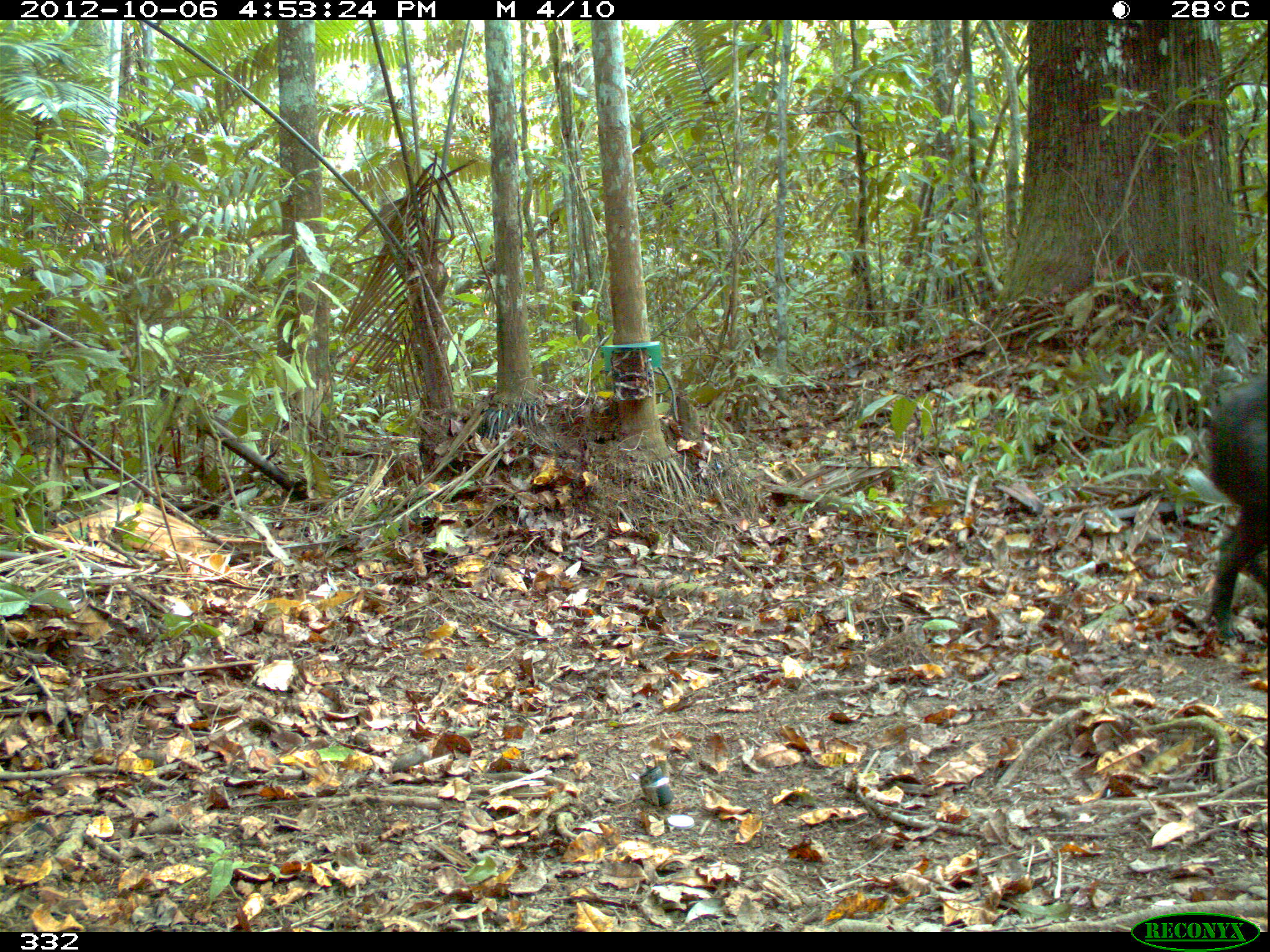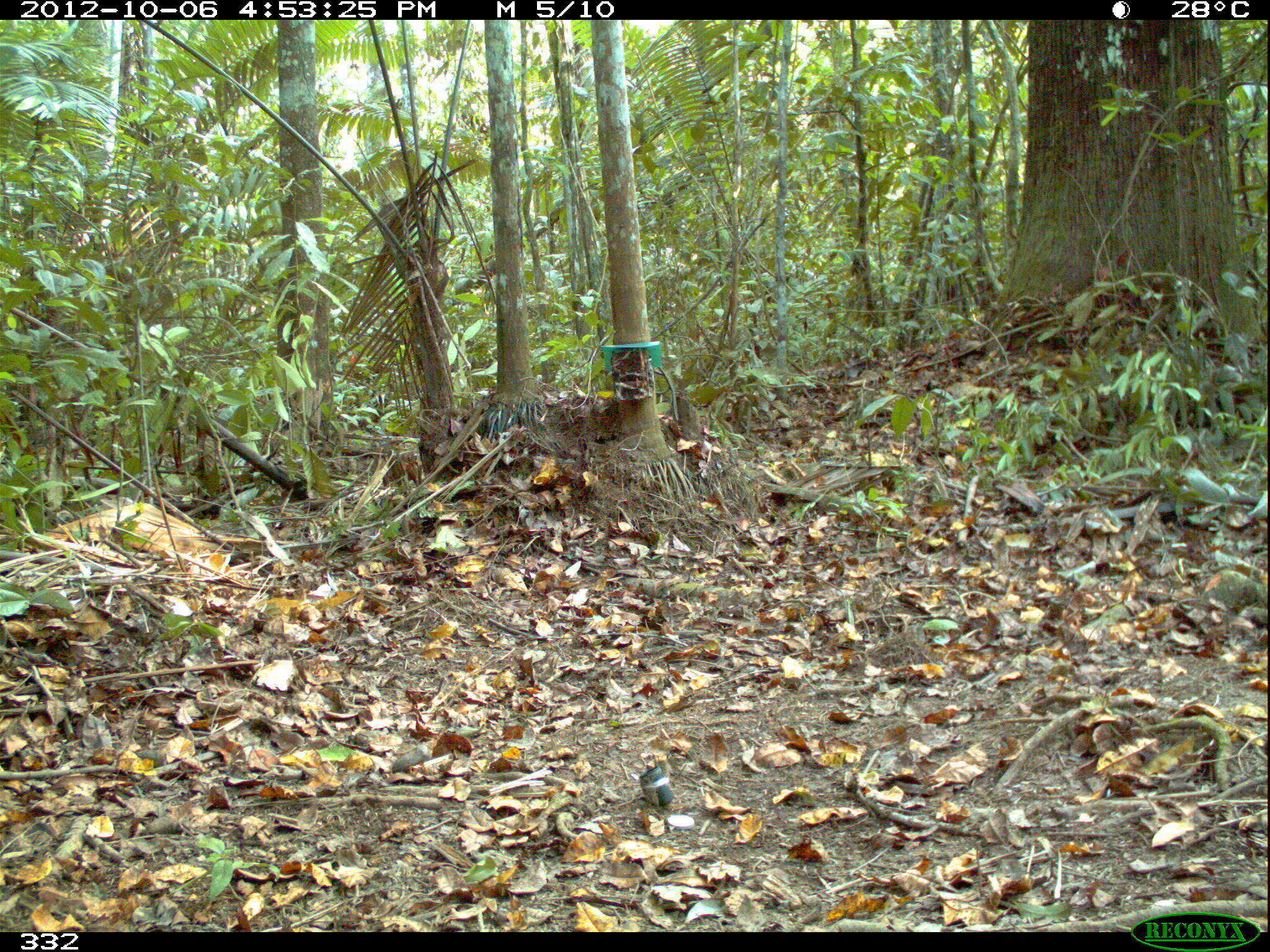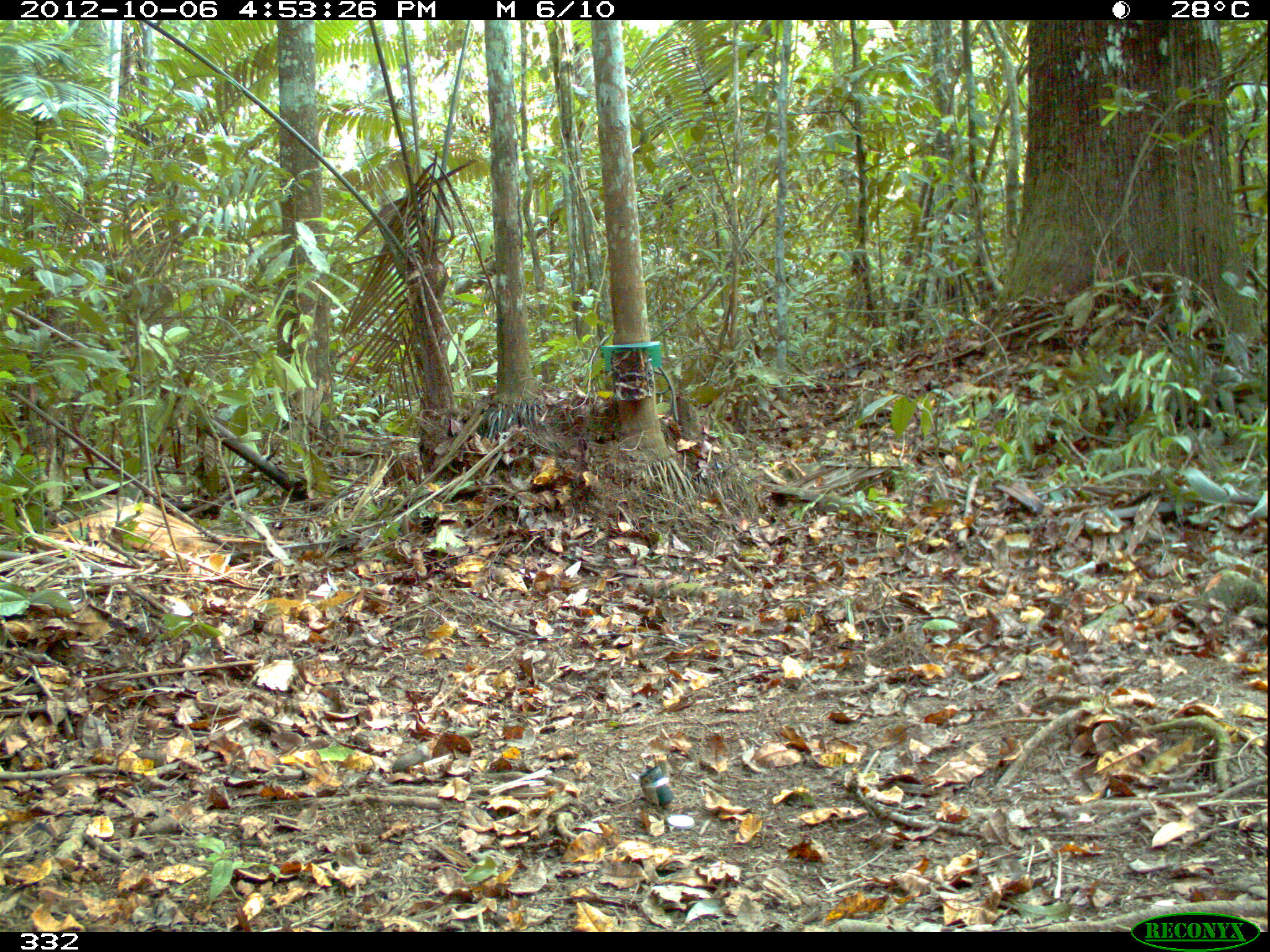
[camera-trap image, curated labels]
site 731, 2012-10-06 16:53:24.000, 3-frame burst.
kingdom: Animalia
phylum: Chordata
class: Mammalia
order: Artiodactyla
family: Tayassuidae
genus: Tayassu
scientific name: Tayassu pecari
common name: white-lipped peccary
Tayassu pecari (white-lipped peccary).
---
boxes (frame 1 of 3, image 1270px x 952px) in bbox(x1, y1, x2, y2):
tayassu pecari: bbox(1202, 375, 1268, 638)